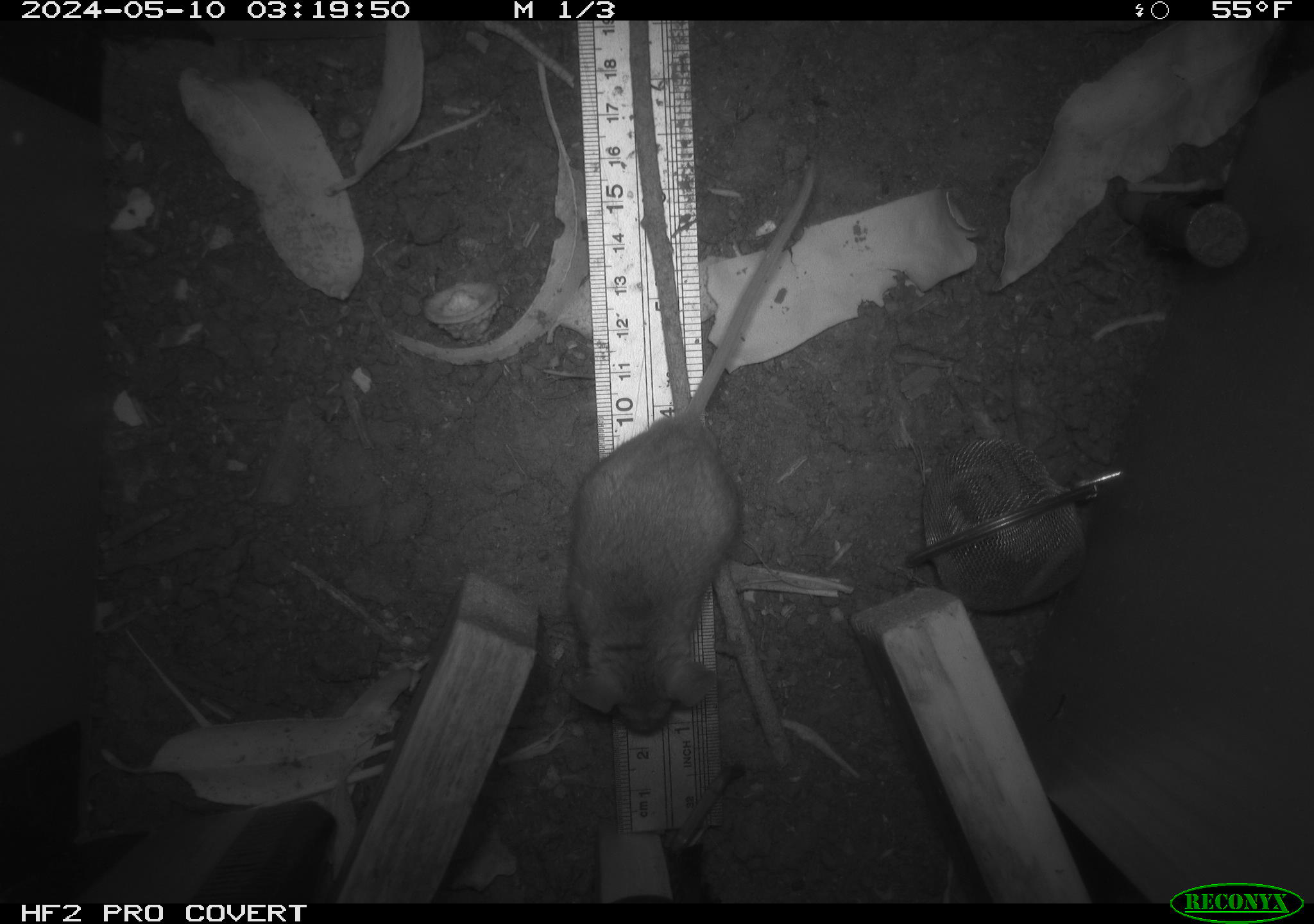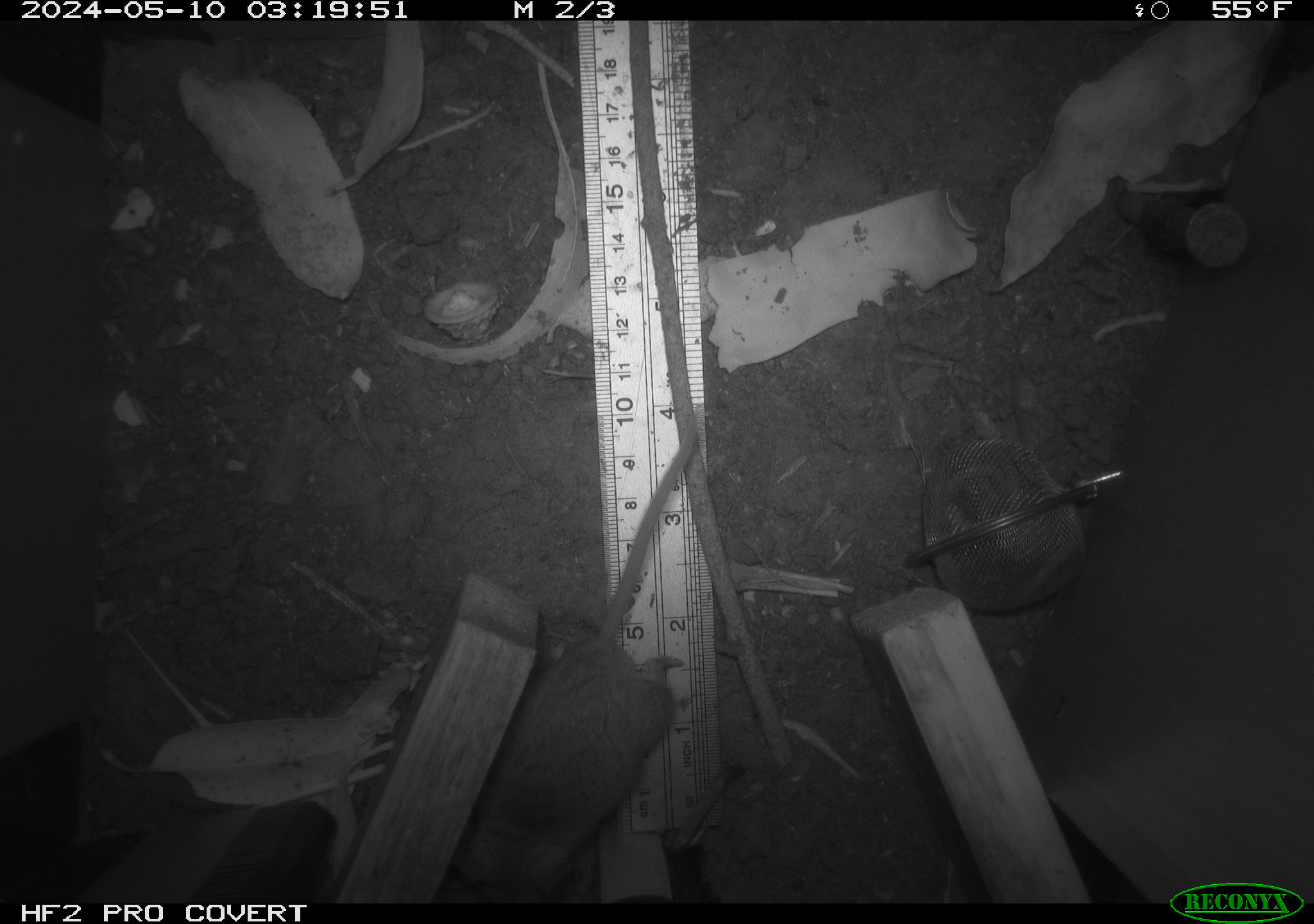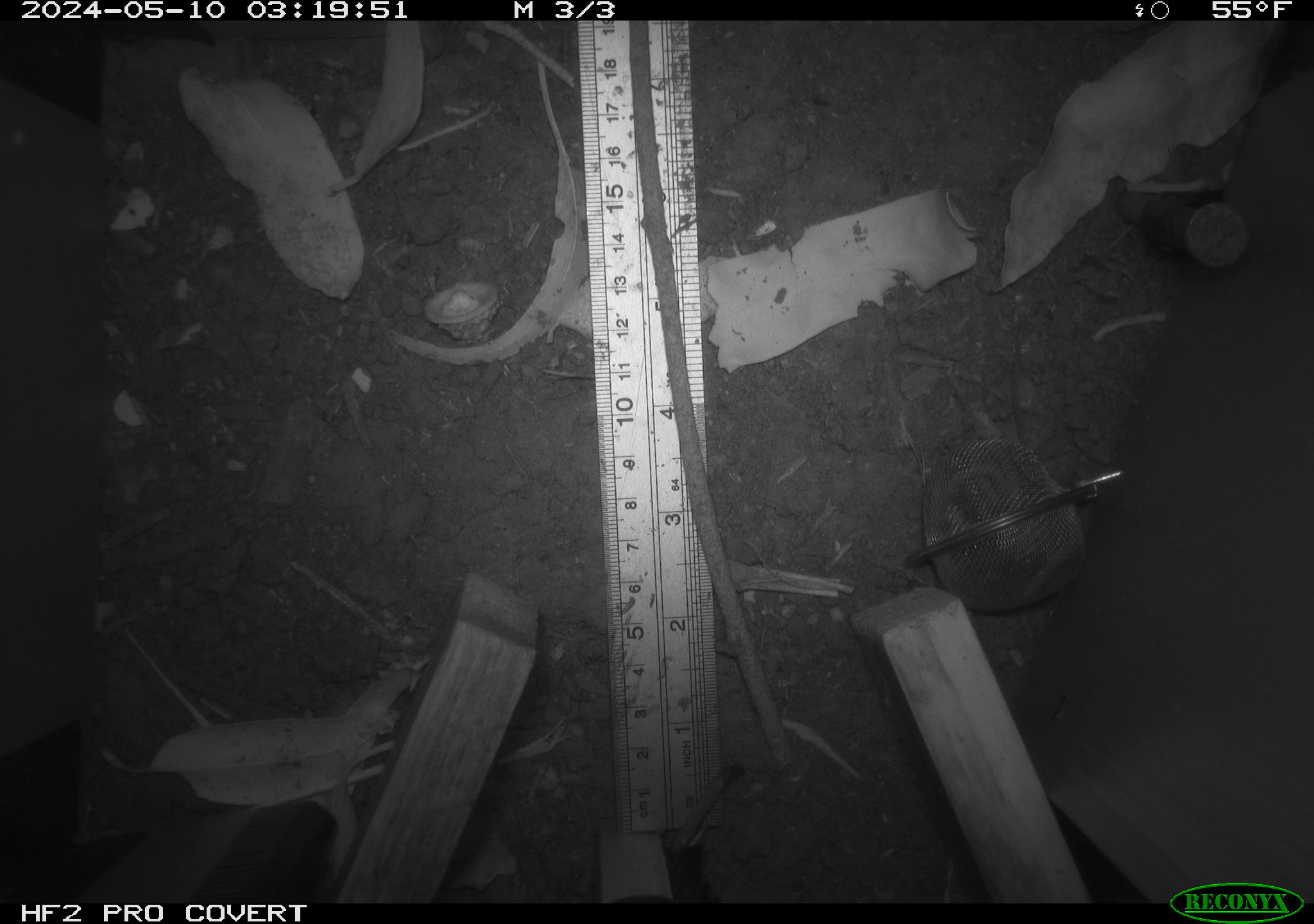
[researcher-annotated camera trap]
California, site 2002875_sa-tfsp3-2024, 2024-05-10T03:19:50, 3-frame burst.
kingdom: Animalia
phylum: Chordata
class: Mammalia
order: Rodentia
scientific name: Rodentia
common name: mouse species